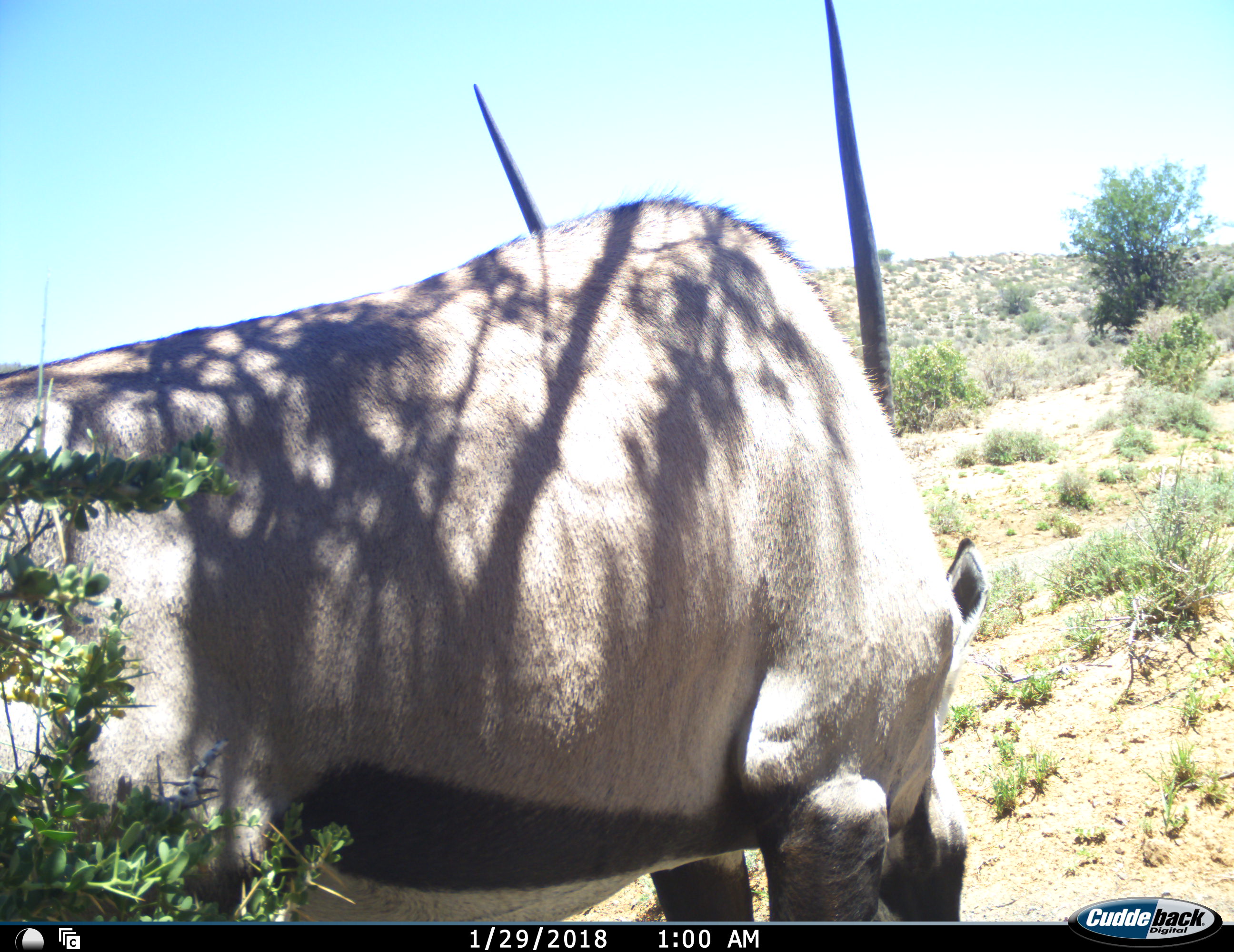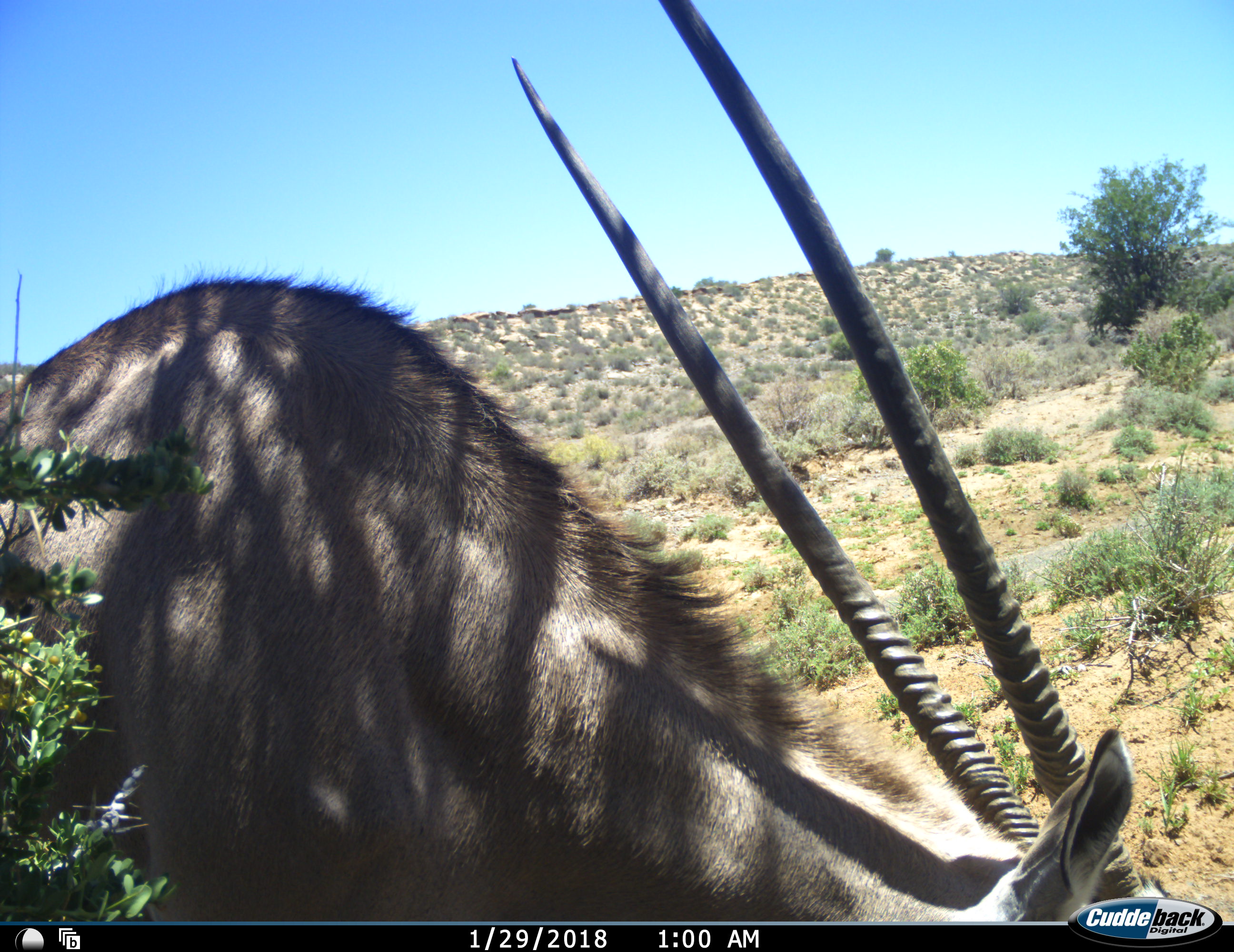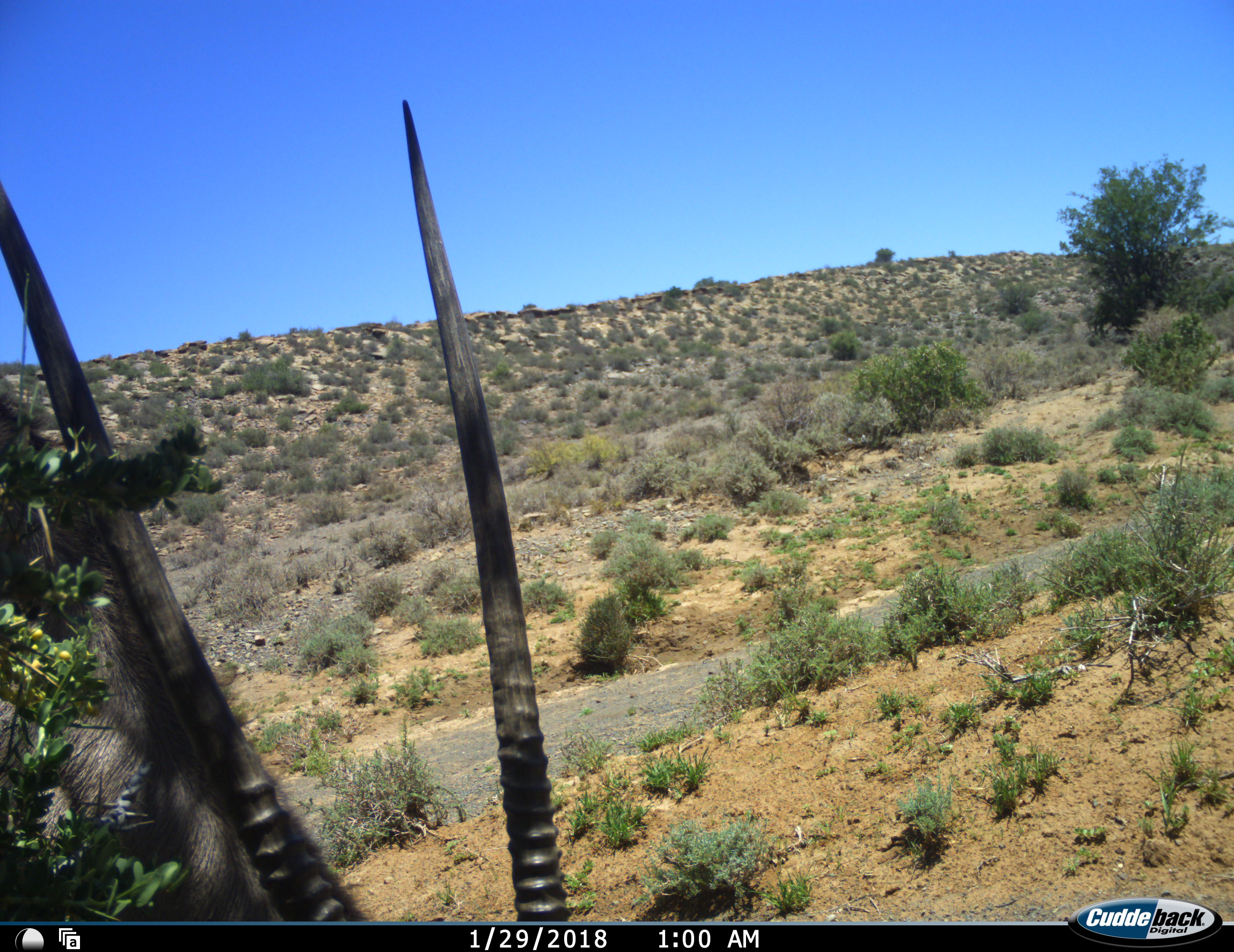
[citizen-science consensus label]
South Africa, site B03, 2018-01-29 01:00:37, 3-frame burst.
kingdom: Animalia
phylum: Chordata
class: Mammalia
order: Artiodactyla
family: Bovidae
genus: Oryx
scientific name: Oryx gazella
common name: gemsbok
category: gemsbokoryx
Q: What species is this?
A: Gemsbokoryx (gemsbok) (Oryx gazella).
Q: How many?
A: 1.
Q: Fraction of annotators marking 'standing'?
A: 50%.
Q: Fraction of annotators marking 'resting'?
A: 0%.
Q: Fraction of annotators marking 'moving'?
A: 30%.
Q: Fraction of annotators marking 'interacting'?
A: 0%.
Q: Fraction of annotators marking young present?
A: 0%.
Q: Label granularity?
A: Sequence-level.